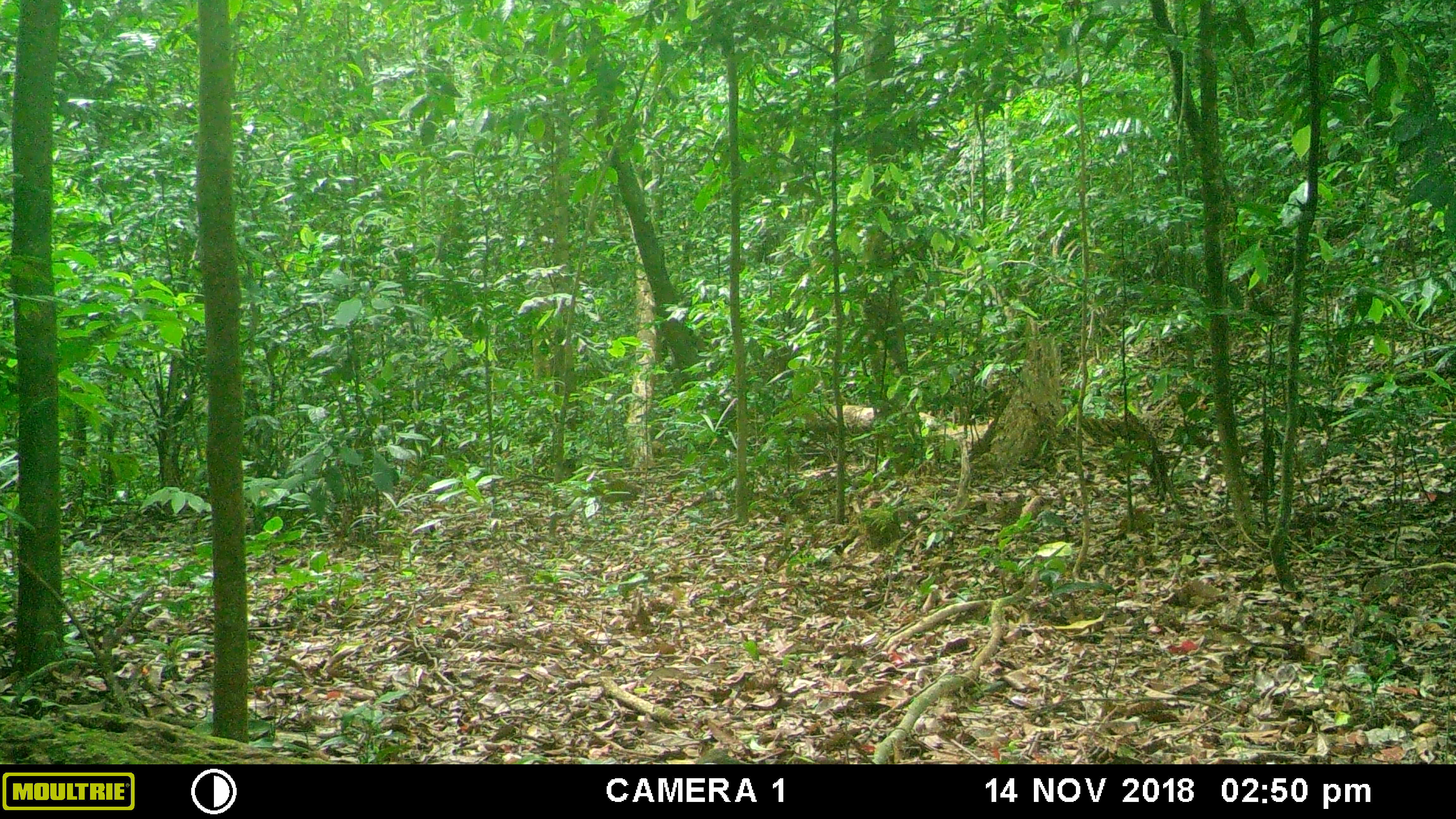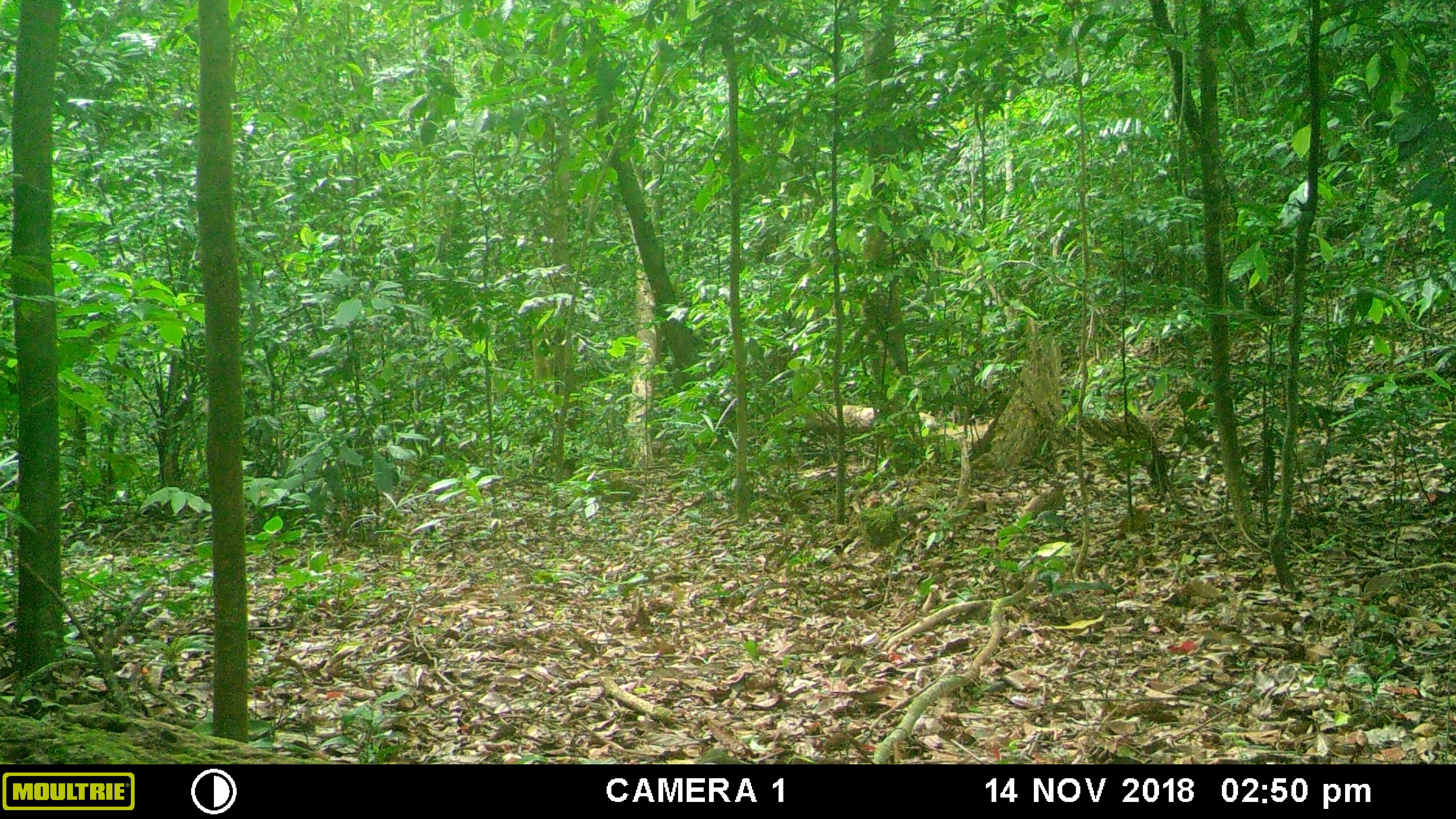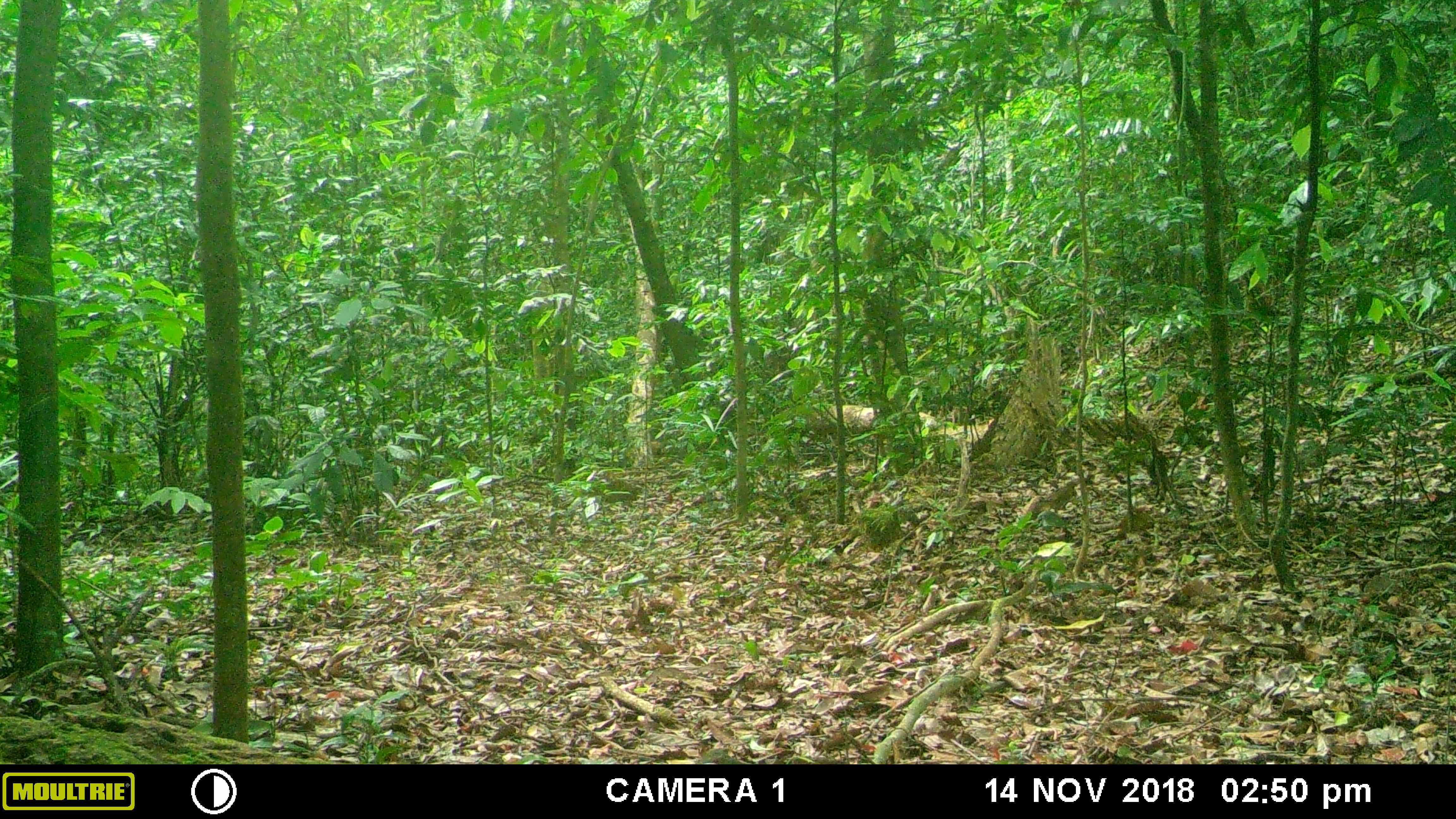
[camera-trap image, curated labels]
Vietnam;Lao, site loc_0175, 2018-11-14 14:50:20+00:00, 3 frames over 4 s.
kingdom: Animalia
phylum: Chordata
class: Aves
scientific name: Aves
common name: bird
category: unidentified bird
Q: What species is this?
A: Unidentified bird (bird) (Aves).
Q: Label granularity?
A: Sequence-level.